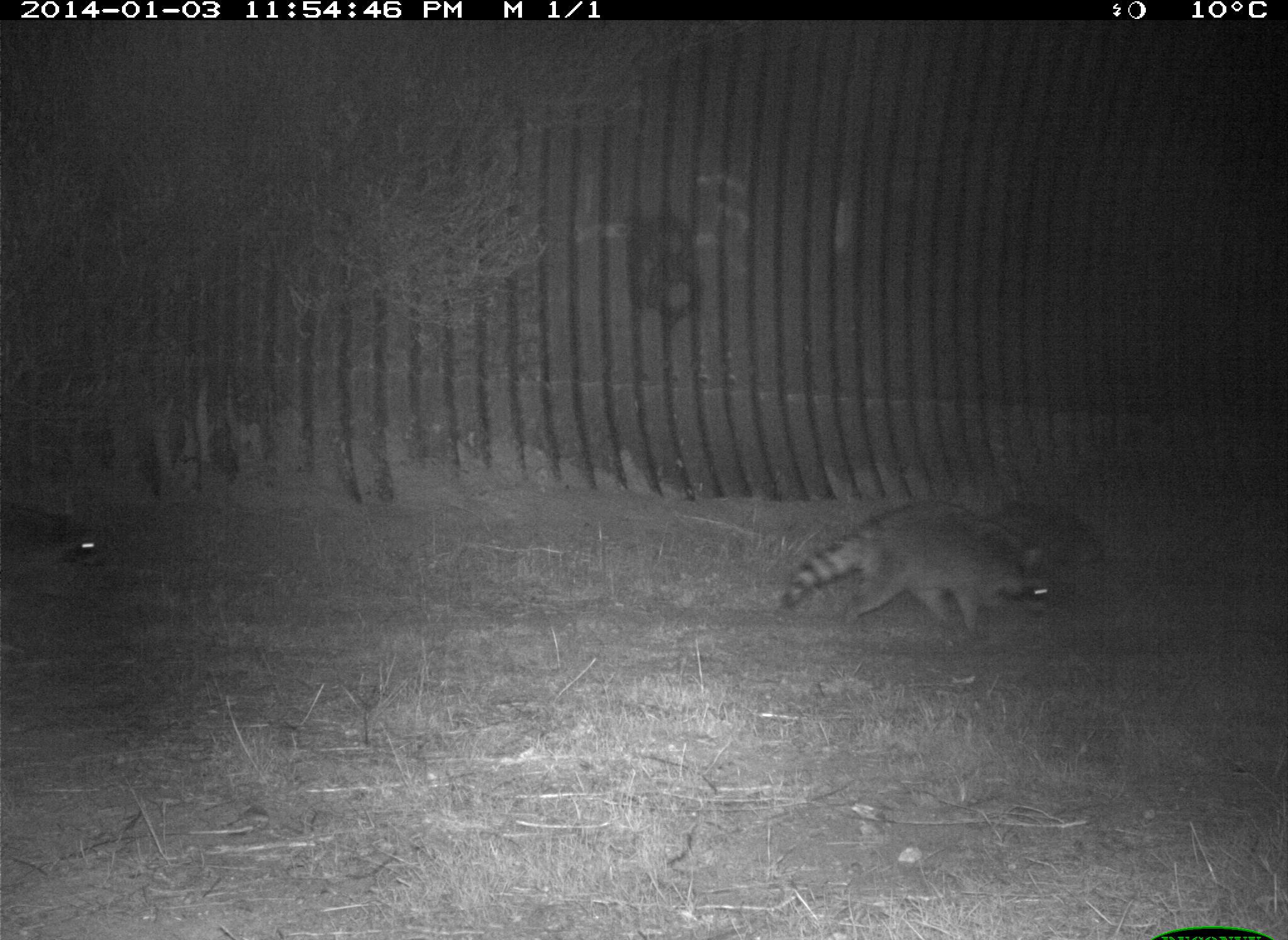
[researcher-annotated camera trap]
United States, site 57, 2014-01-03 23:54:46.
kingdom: Animalia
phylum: Chordata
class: Mammalia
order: Carnivora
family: Procyonidae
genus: Procyon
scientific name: Procyon lotor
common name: raccoon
Raccoon (Procyon lotor).